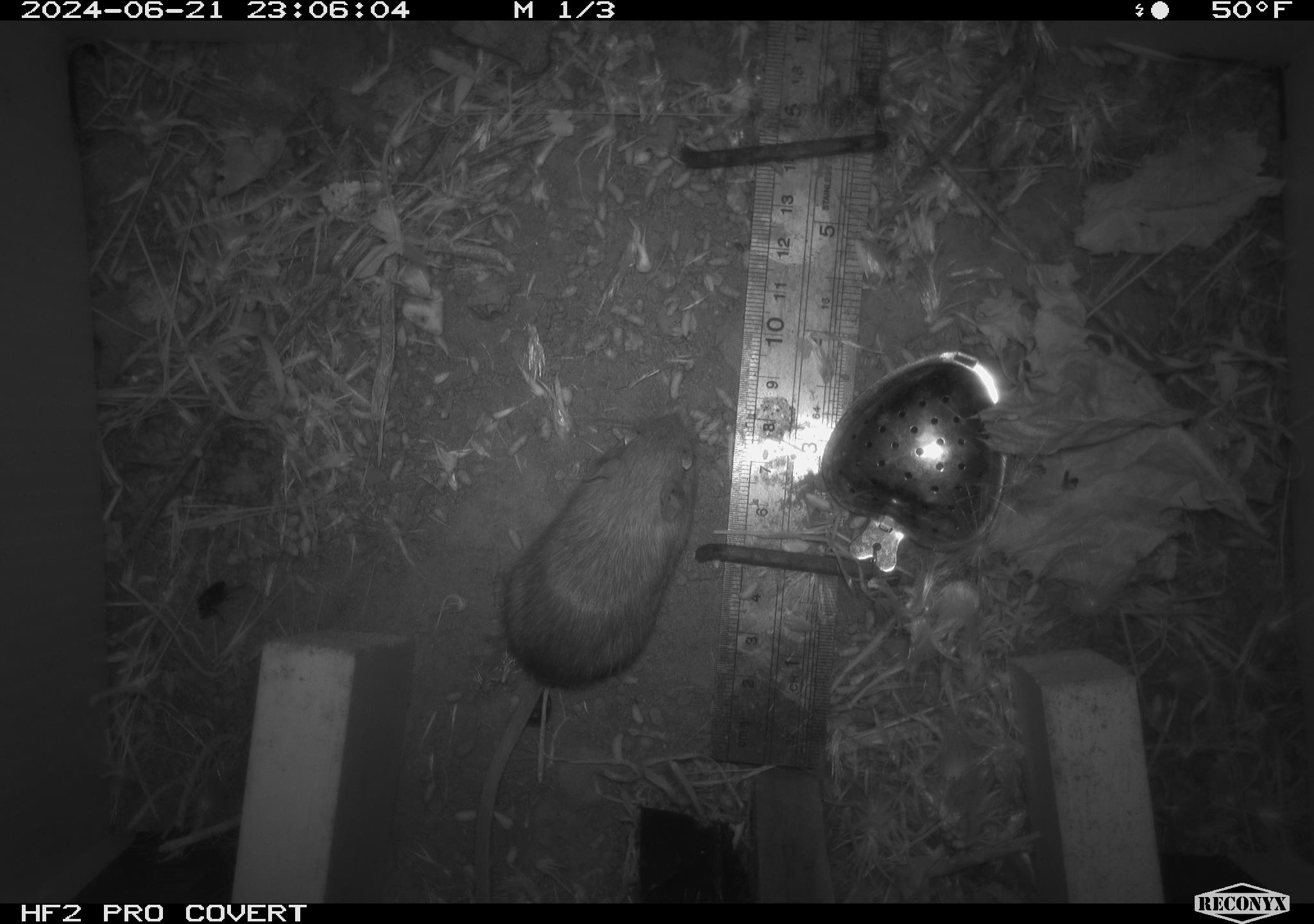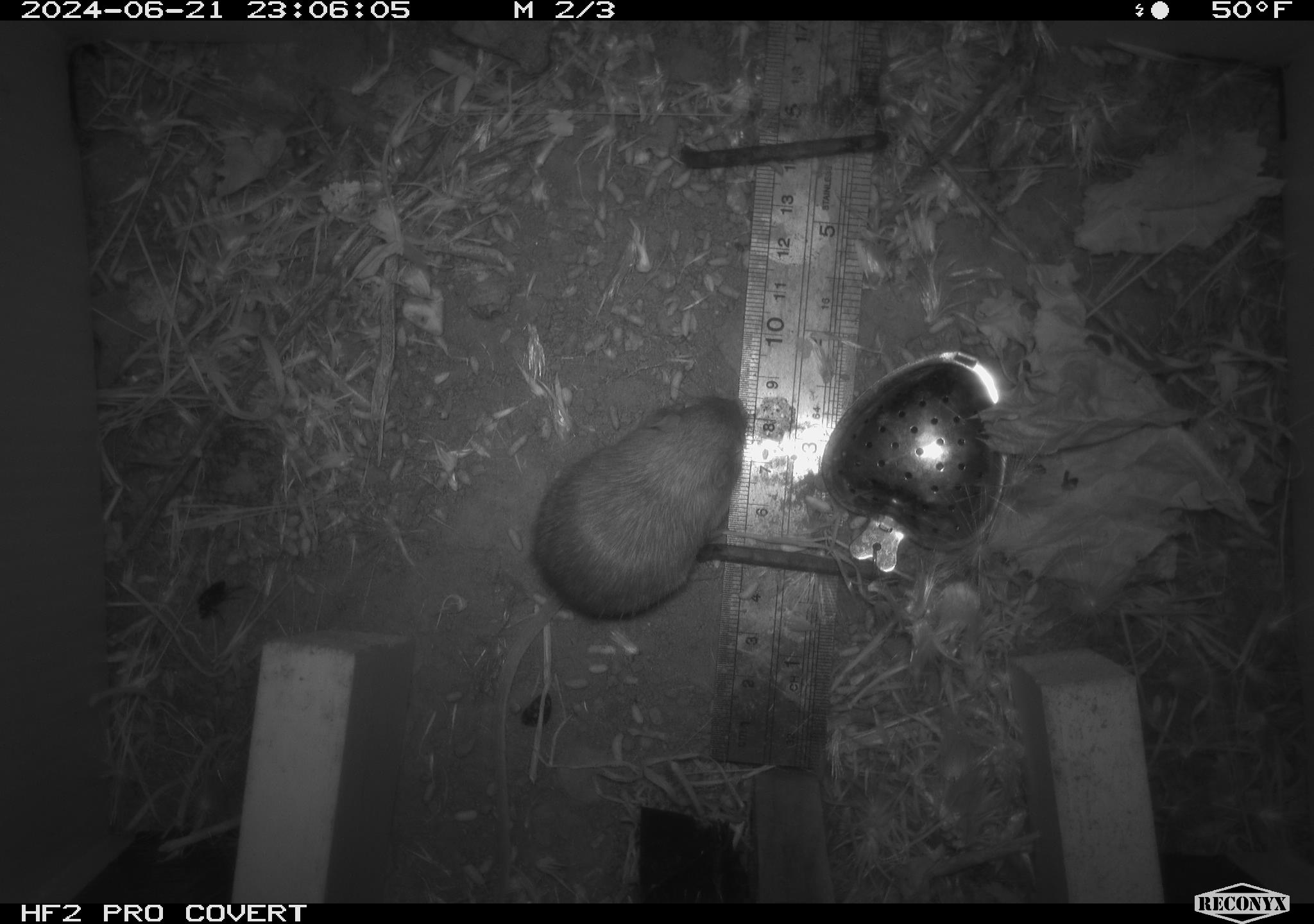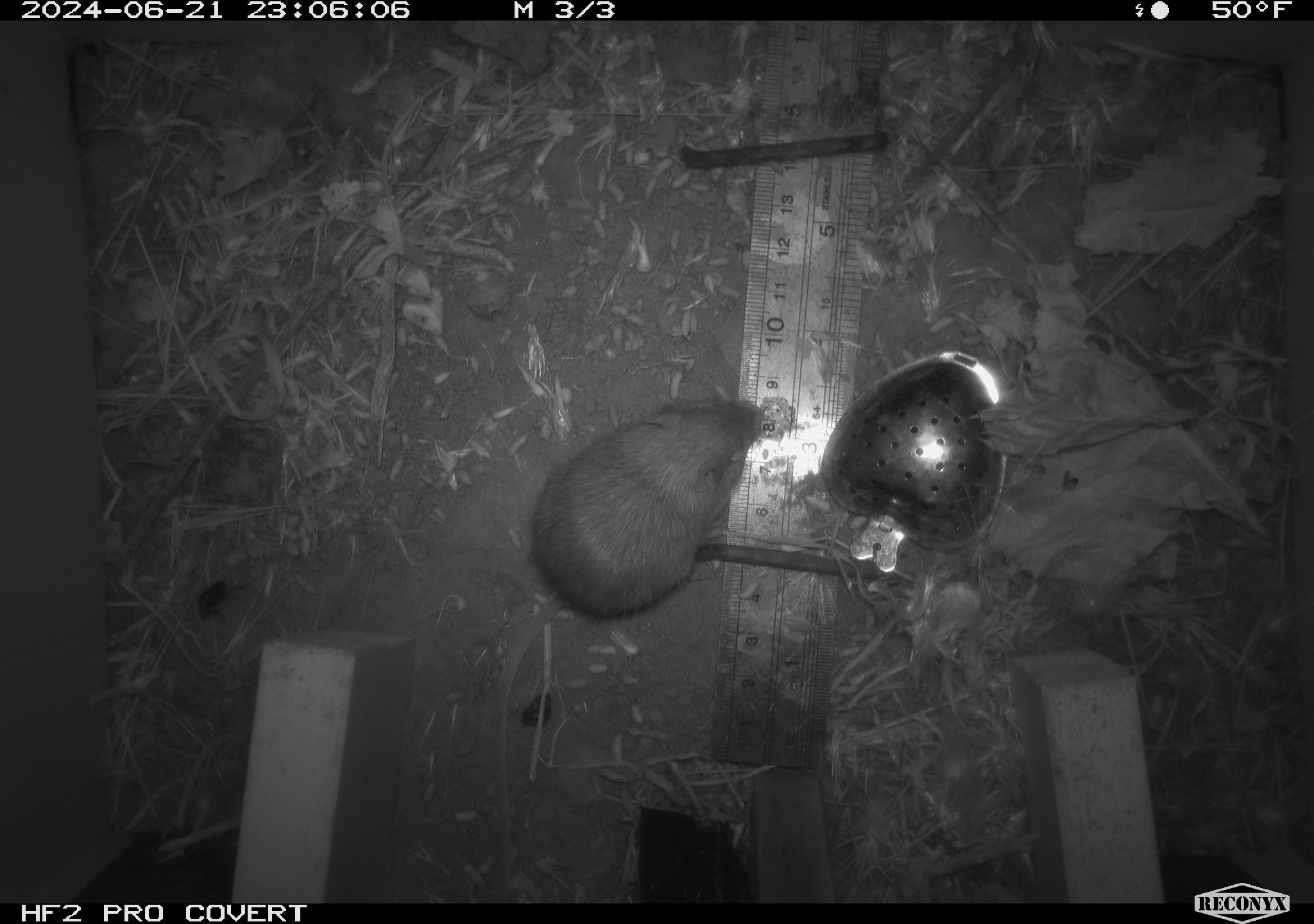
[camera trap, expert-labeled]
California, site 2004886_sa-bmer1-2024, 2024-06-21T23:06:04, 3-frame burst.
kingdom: Animalia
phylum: Chordata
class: Mammalia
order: Rodentia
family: Heteromyidae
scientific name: Heteromyidae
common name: kangaroo rats and pocket mice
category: heteromyidae family